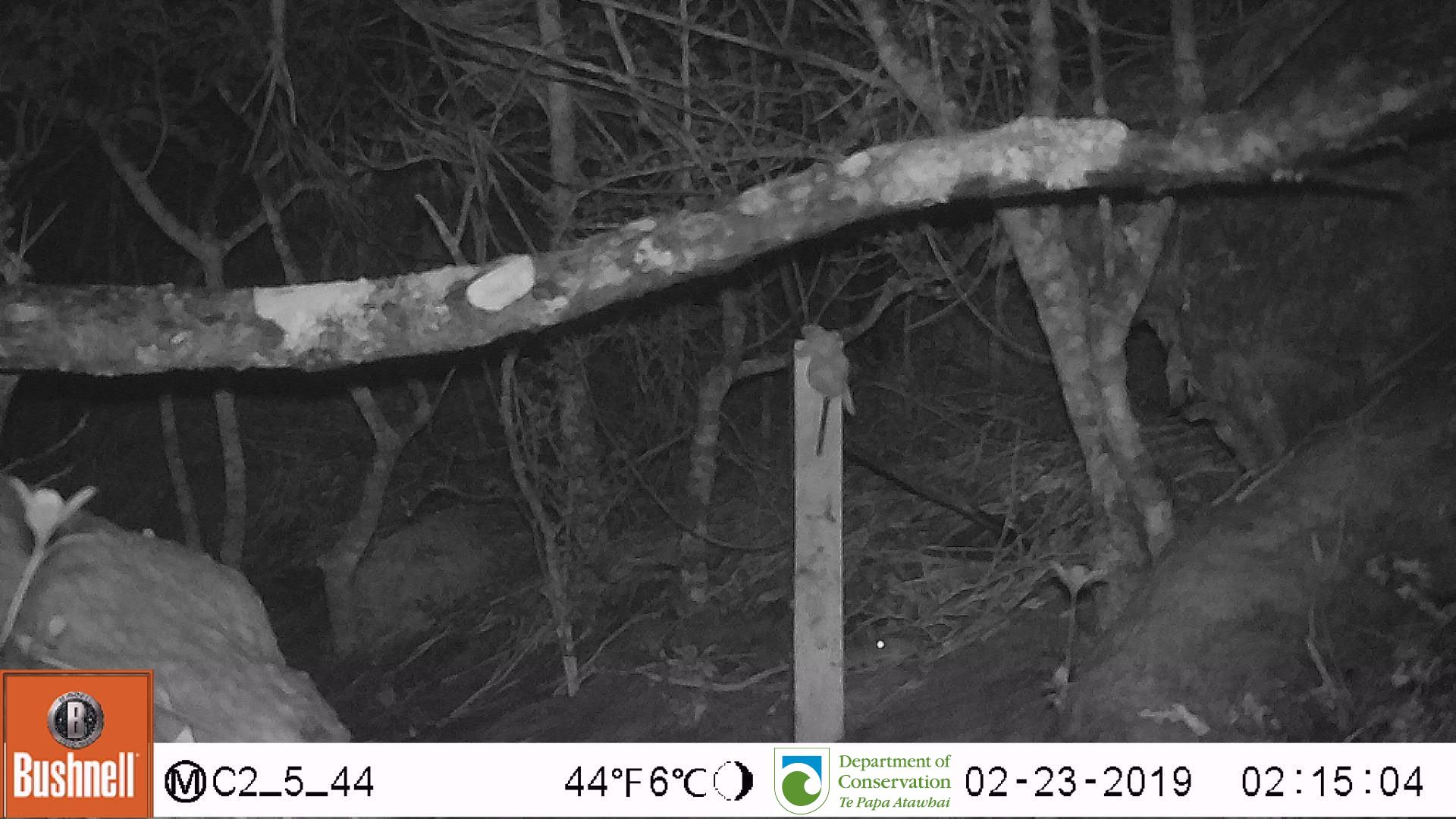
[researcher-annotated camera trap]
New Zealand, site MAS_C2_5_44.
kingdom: Animalia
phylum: Chordata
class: Mammalia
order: Rodentia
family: Muridae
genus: Mus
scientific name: Mus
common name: mouse